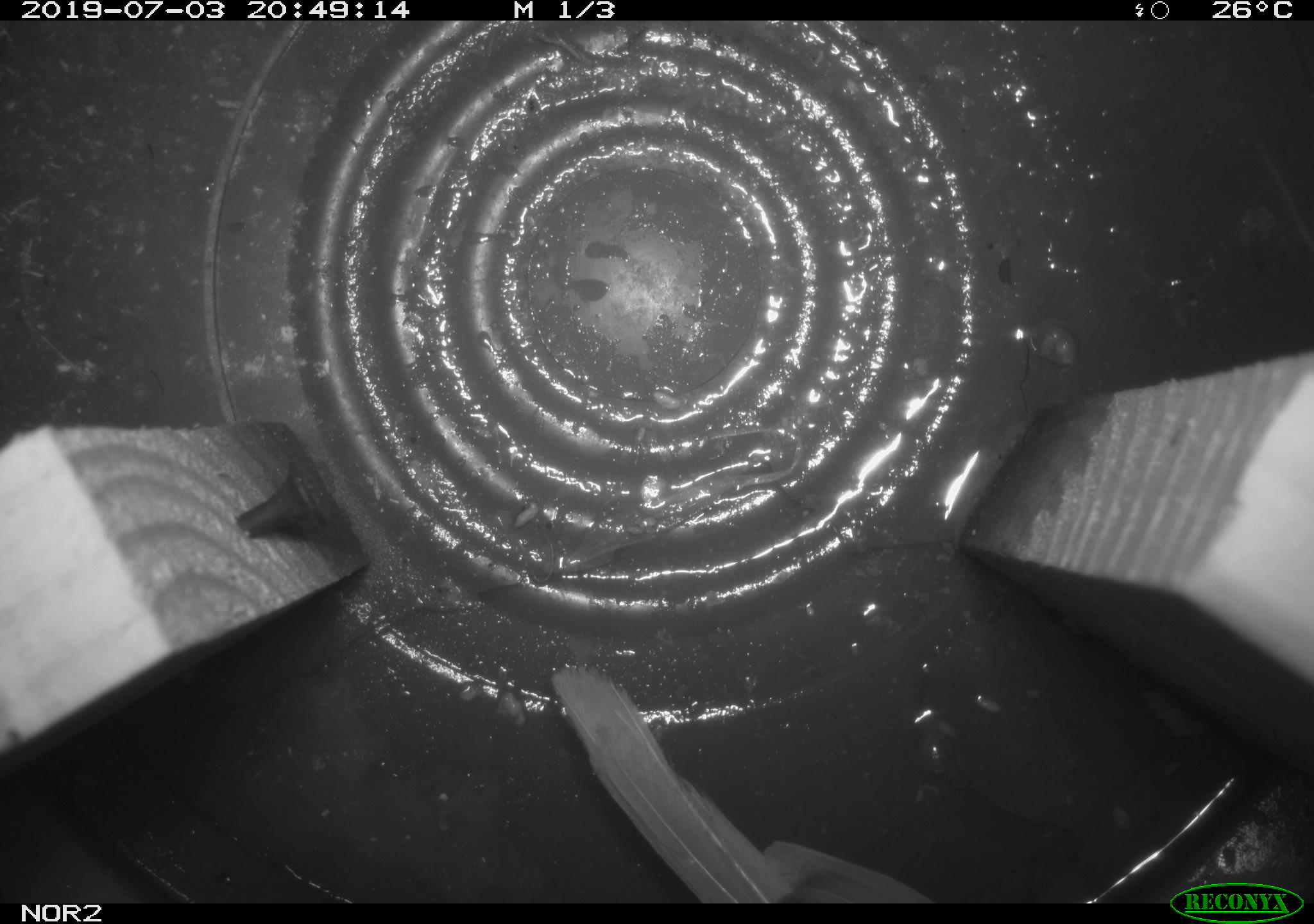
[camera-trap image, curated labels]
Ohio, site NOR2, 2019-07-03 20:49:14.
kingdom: Animalia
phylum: Chordata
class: Aves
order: Passeriformes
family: Passerellidae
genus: Melospiza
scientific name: Melospiza melodia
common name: song sparrow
Song sparrow (Melospiza melodia).